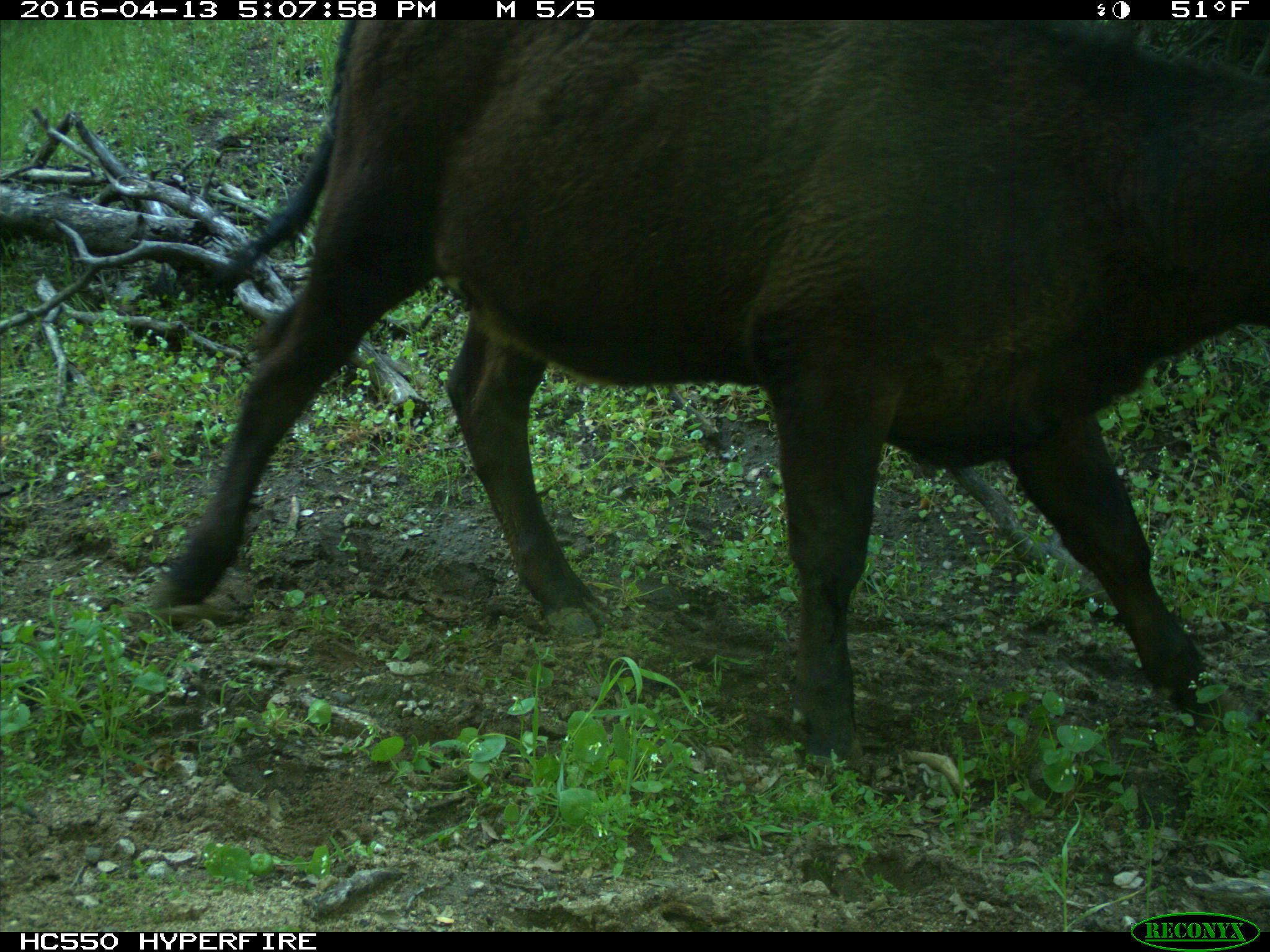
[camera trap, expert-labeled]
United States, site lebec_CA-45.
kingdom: Animalia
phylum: Chordata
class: Mammalia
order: Artiodactyla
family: Bovidae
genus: Bos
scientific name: Bos taurus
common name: domestic cow